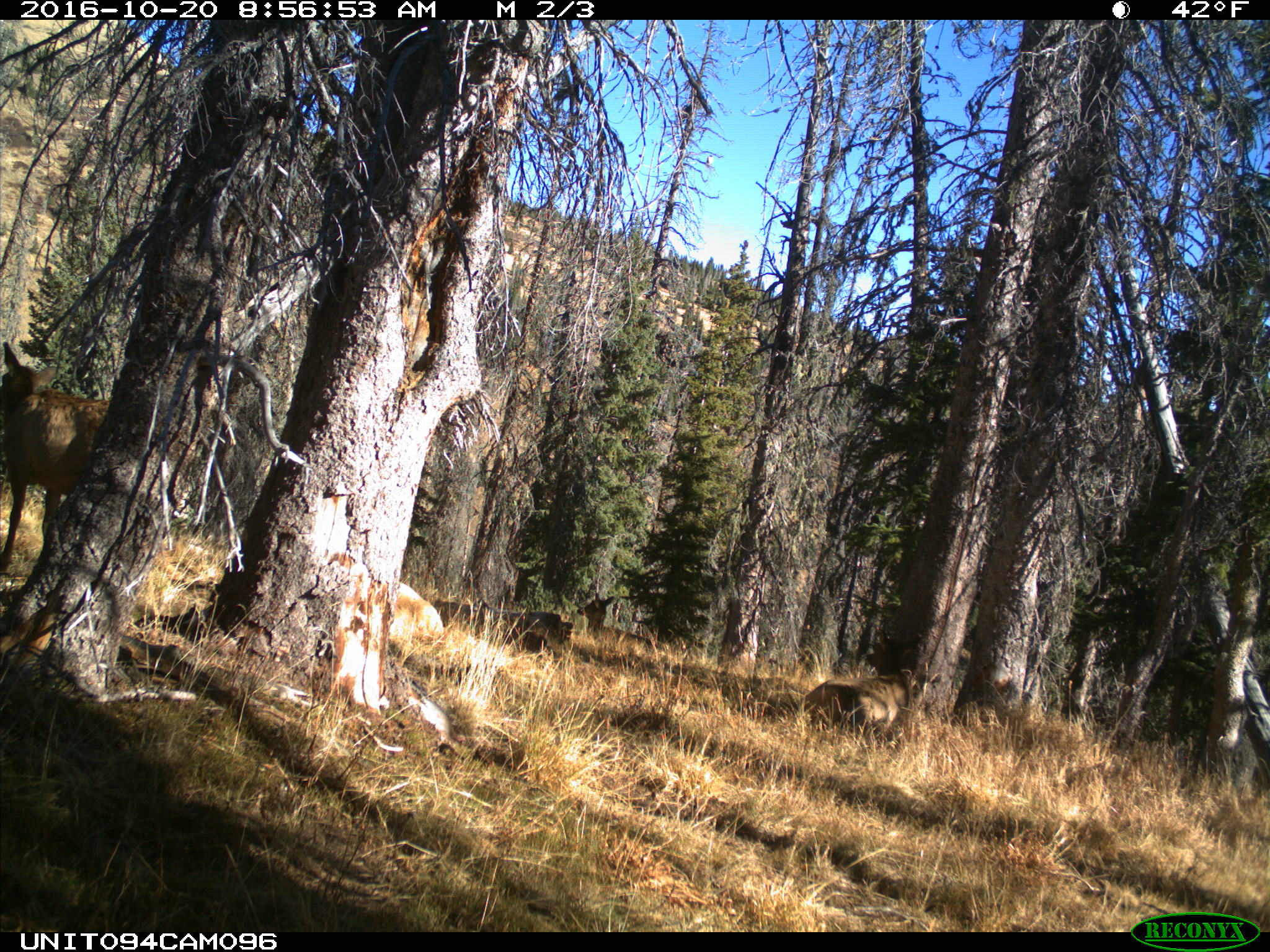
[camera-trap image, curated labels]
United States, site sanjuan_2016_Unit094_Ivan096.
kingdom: Animalia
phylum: Chordata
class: Mammalia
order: Artiodactyla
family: Cervidae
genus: Cervus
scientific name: Cervus elaphus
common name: red deer